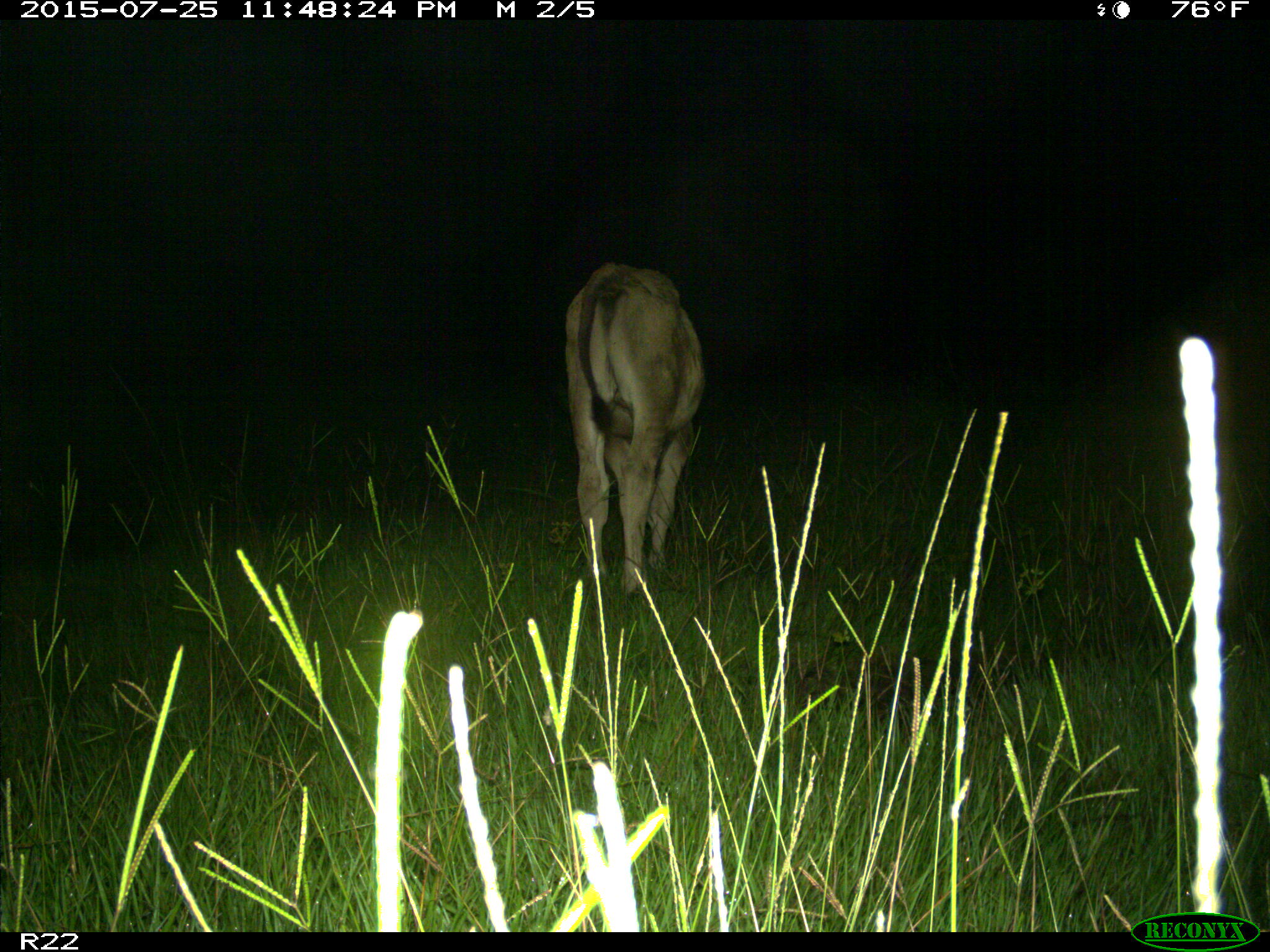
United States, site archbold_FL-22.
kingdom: Animalia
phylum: Chordata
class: Mammalia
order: Artiodactyla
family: Bovidae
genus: Bos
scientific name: Bos taurus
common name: domestic cow